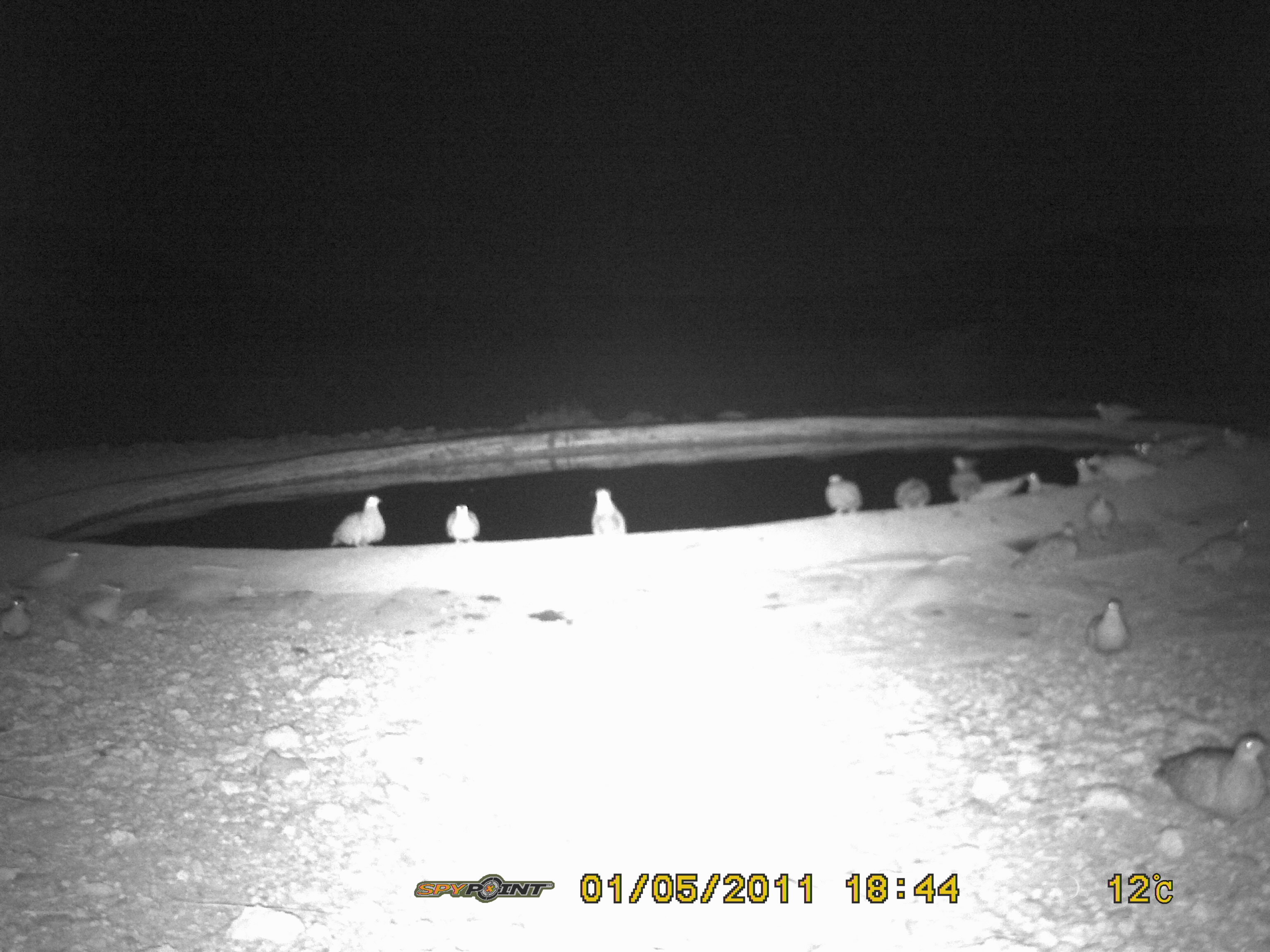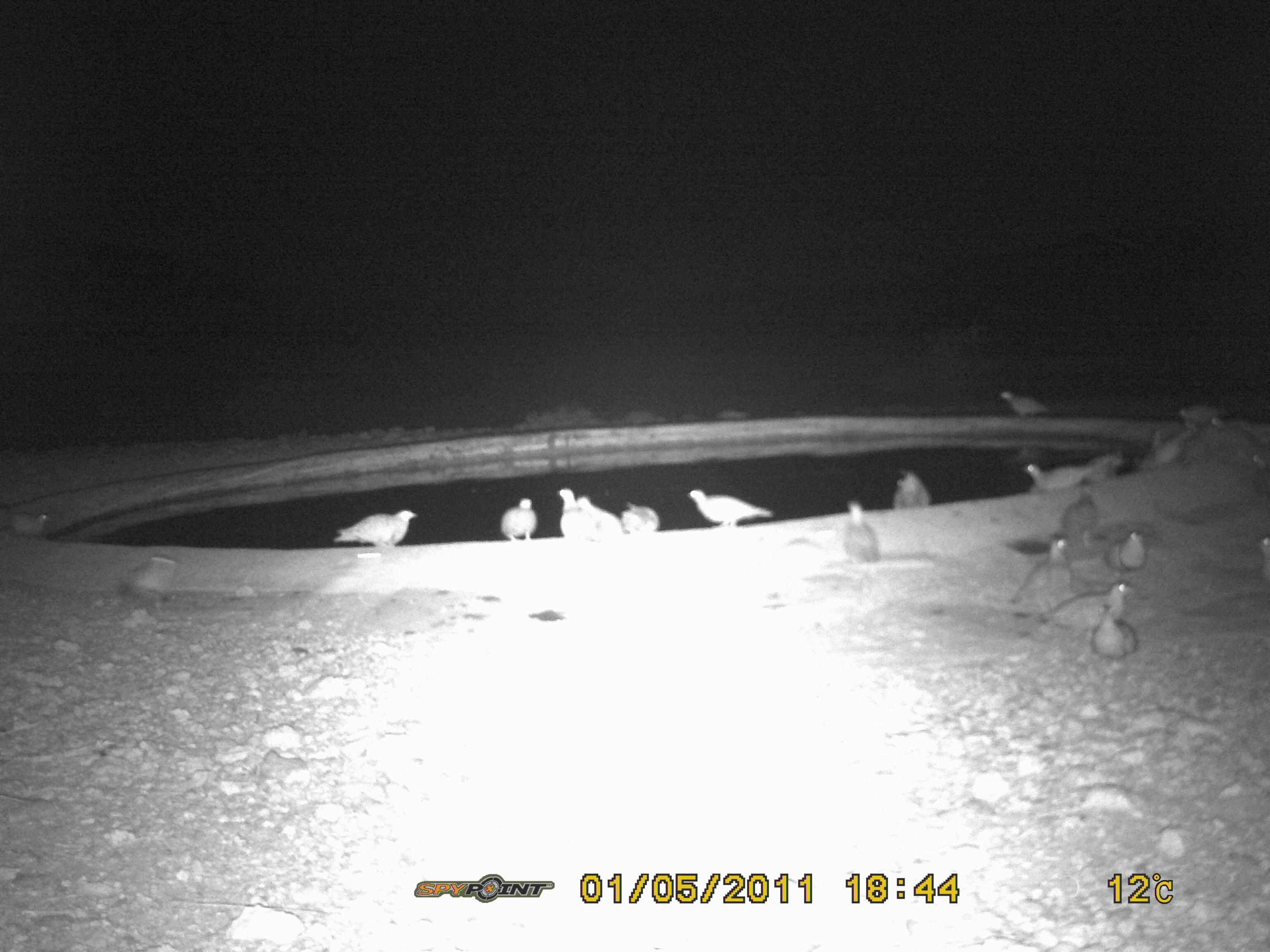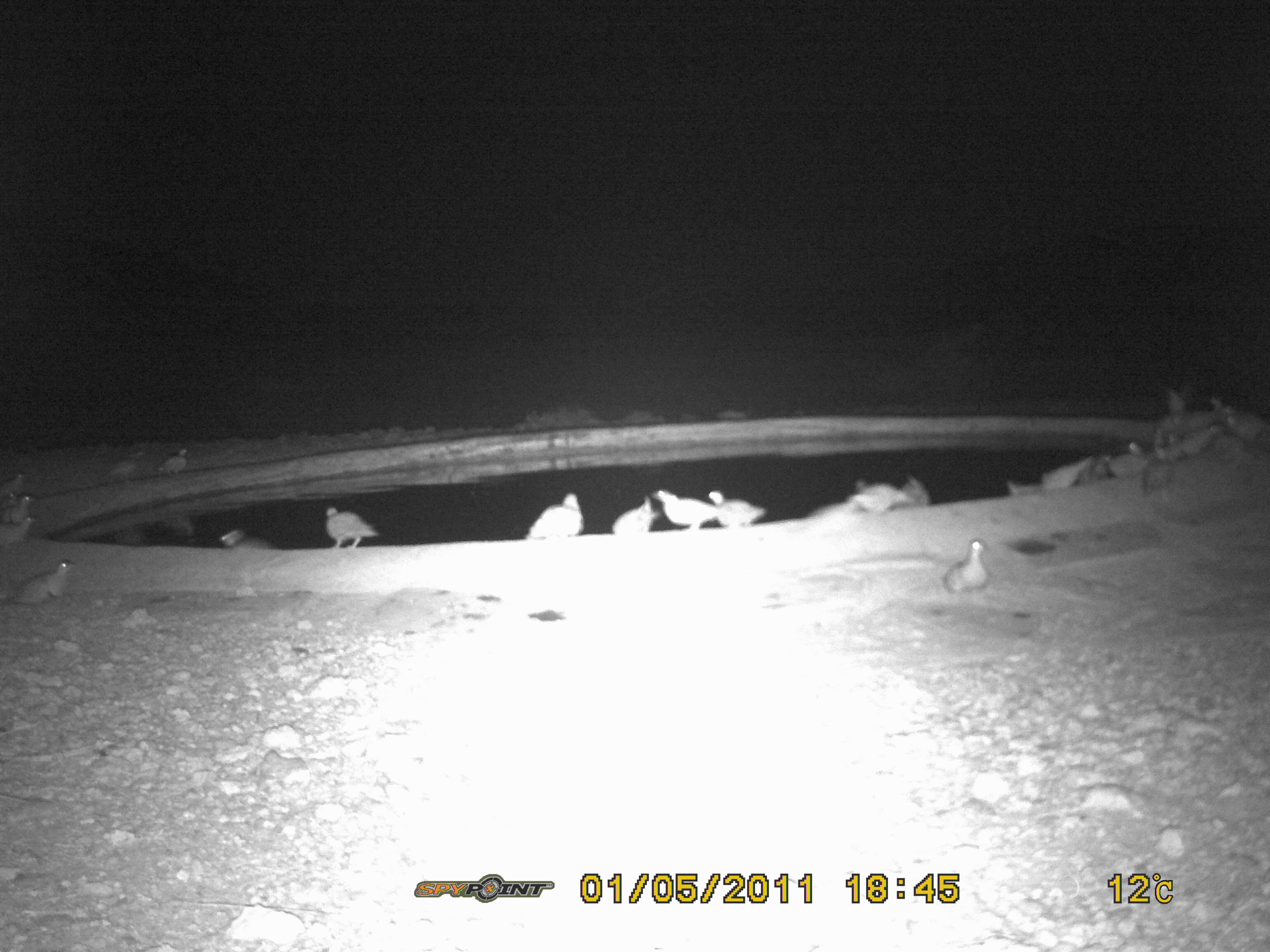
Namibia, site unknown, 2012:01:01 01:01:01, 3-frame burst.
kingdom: Animalia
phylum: Chordata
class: Aves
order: Pterocliformes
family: Pteroclidae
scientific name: Pteroclidae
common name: sandgrouse